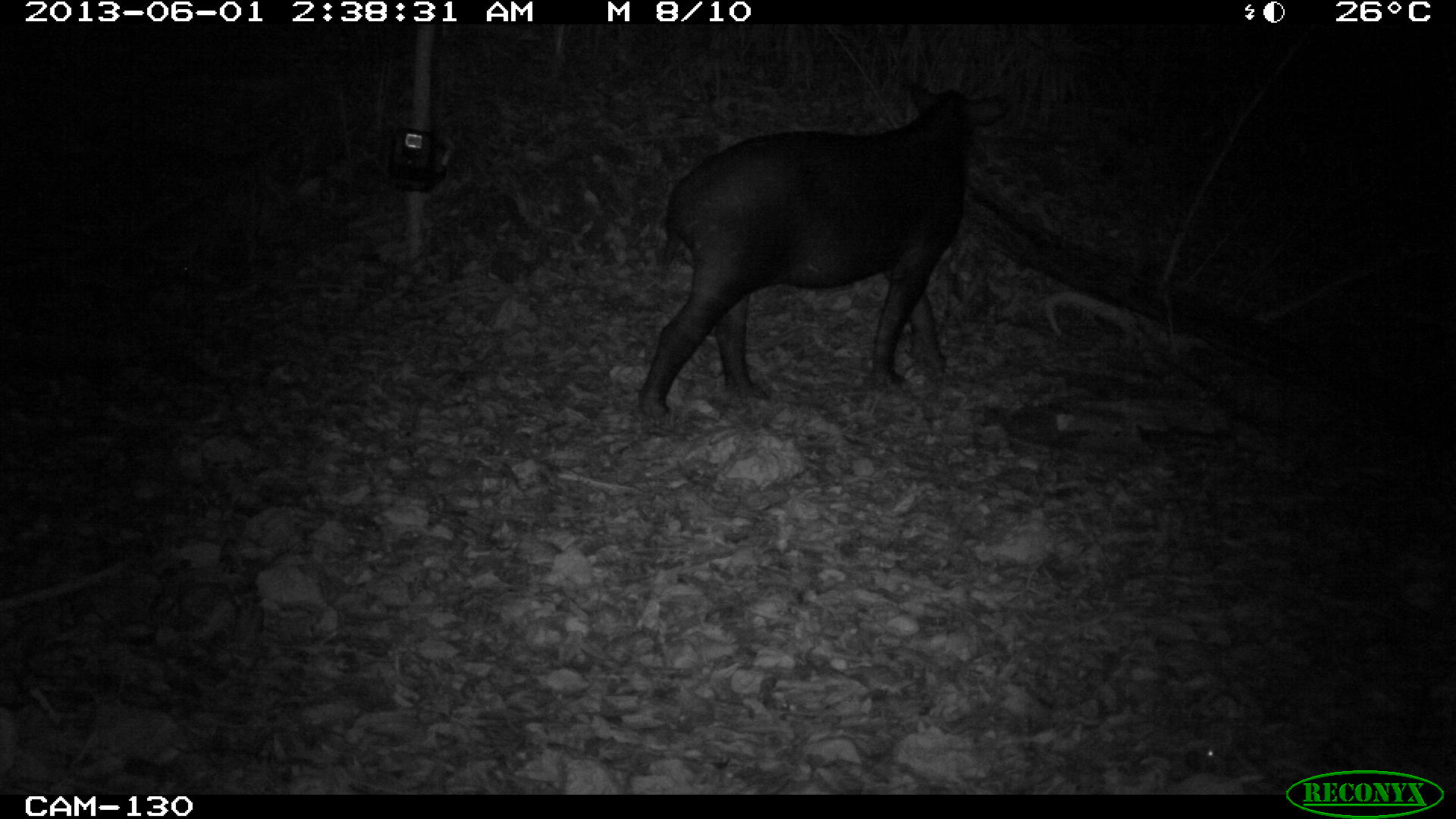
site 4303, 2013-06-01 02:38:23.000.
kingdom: Animalia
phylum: Chordata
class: Mammalia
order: Perissodactyla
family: Tapiridae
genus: Tapirus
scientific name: Tapirus bairdii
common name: baird's tapir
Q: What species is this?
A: Tapirus bairdii (baird's tapir).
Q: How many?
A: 1.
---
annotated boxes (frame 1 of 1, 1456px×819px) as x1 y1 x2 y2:
tapirus bairdii: 631 76 1017 420